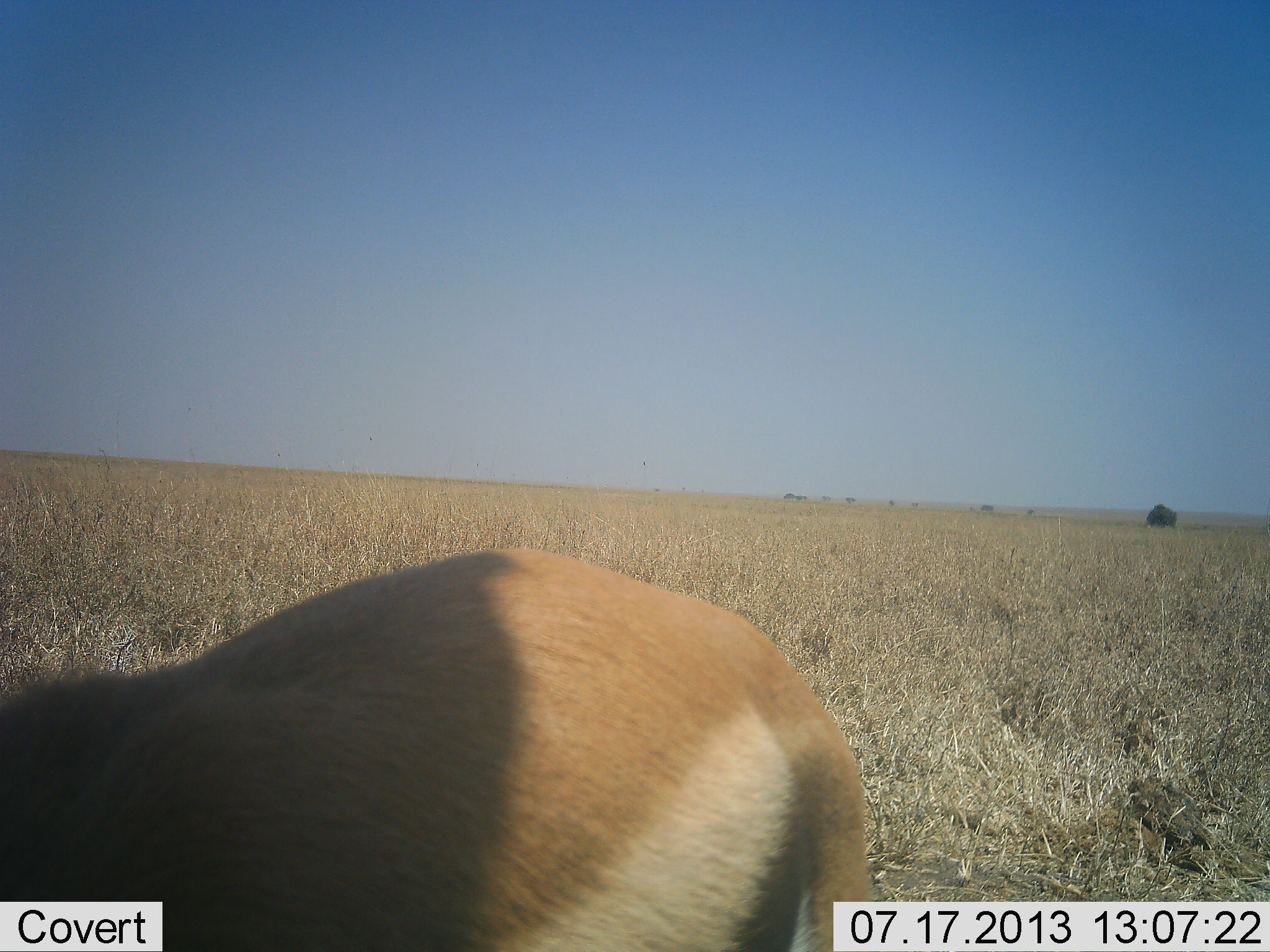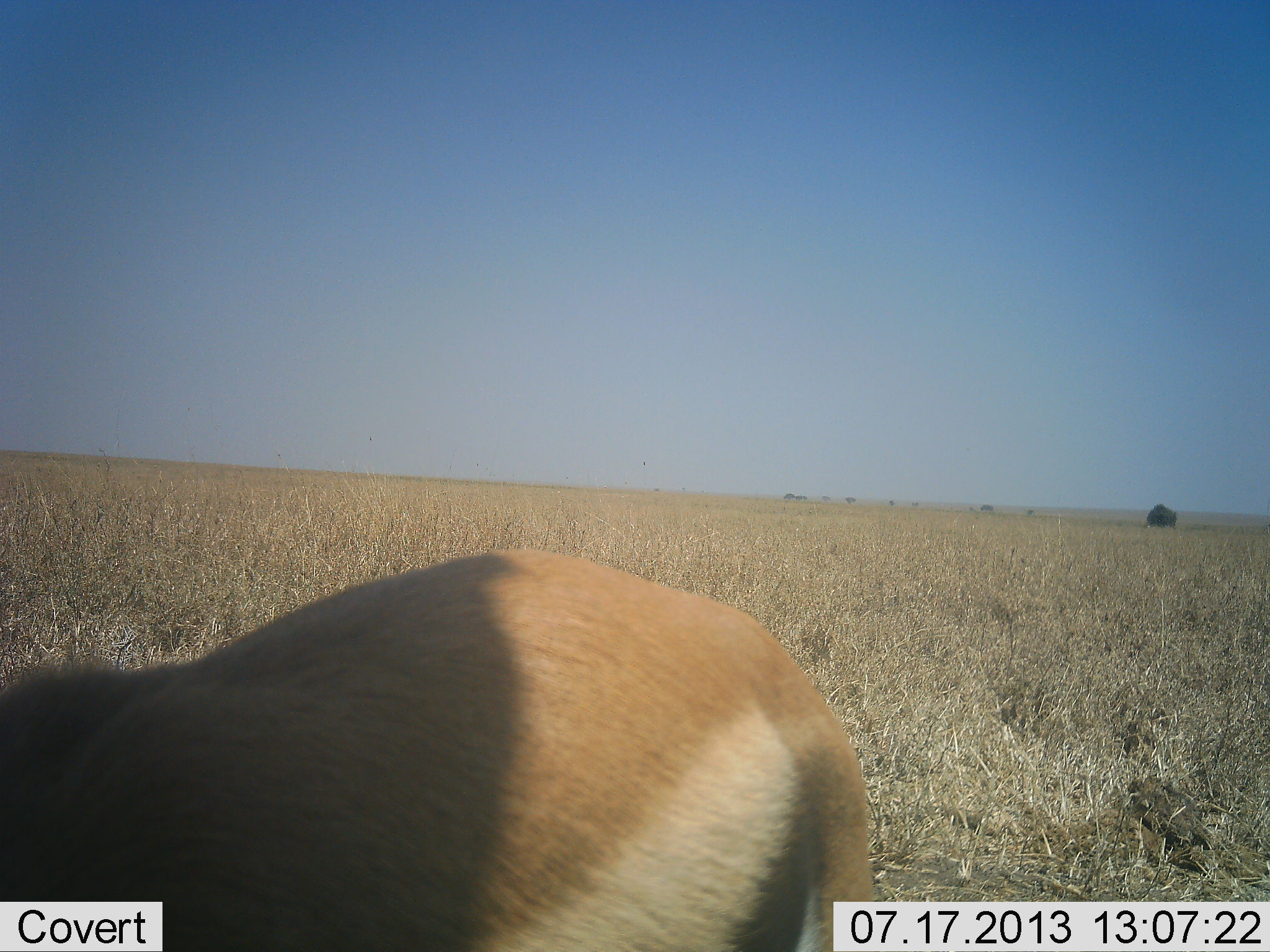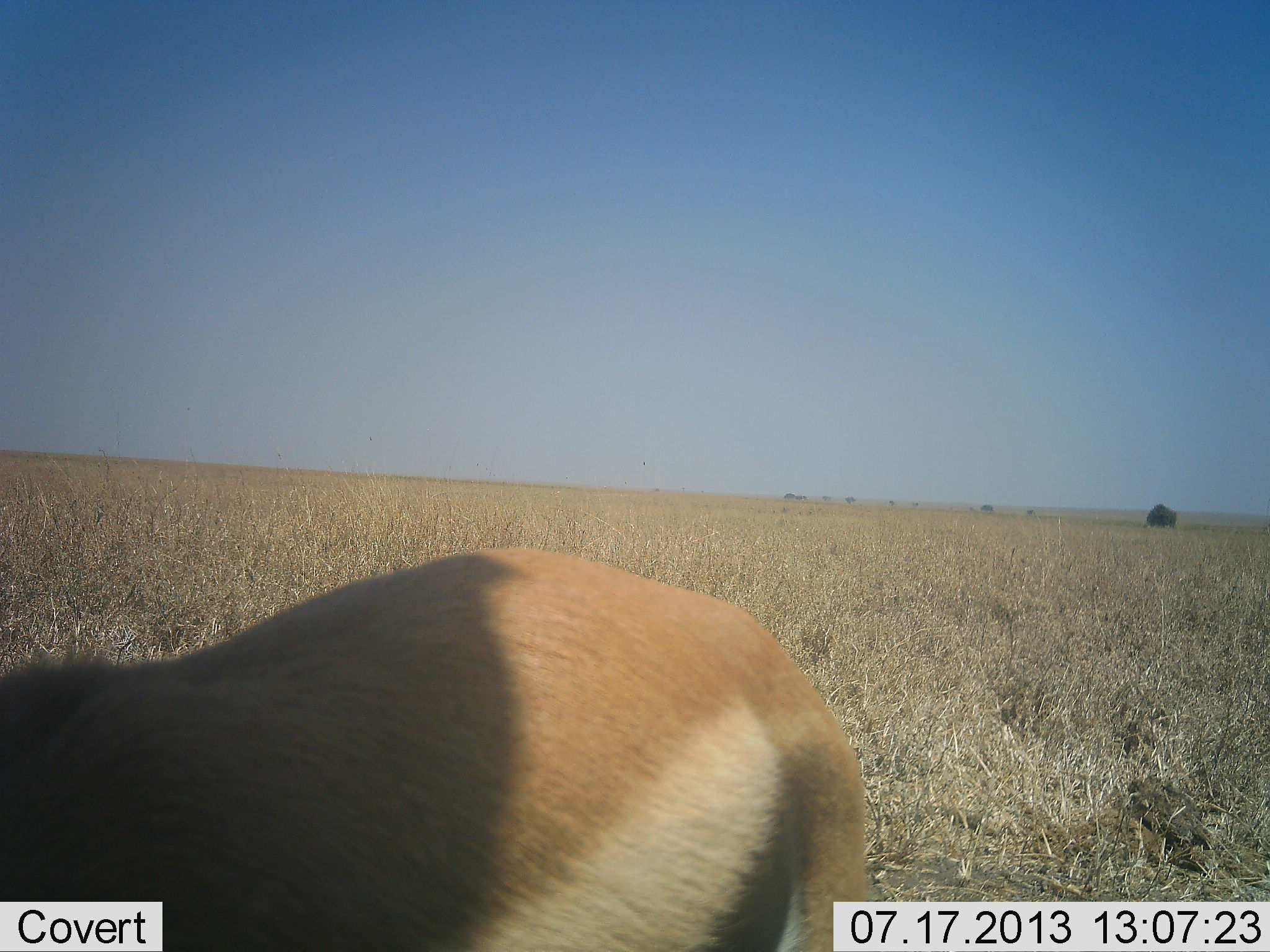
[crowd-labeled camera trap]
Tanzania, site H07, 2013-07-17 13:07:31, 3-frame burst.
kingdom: Animalia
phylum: Chordata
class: Mammalia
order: Artiodactyla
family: Bovidae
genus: Eudorcas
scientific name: Eudorcas thomsonii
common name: thomson's gazelle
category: gazellethomsons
Gazellethomsons (thomson's gazelle) (Eudorcas thomsonii), count 1. Behavior (volunteer vote fractions): standing 40%, resting 0%, moving 0%, interacting 0%. Young present (vote fraction): 0%. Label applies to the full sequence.